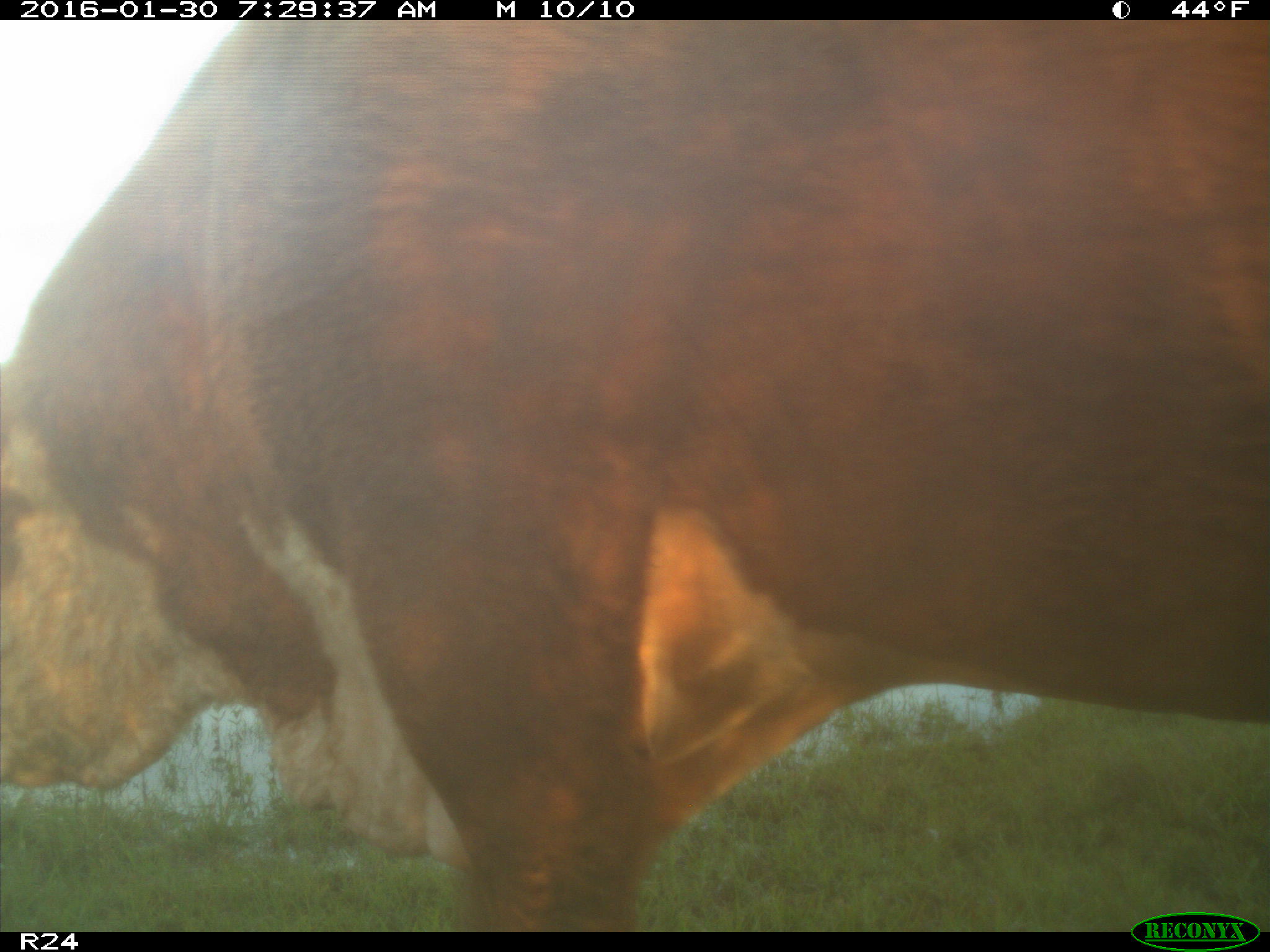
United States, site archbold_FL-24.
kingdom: Animalia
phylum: Chordata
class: Mammalia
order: Artiodactyla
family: Bovidae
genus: Bos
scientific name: Bos taurus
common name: domestic cow